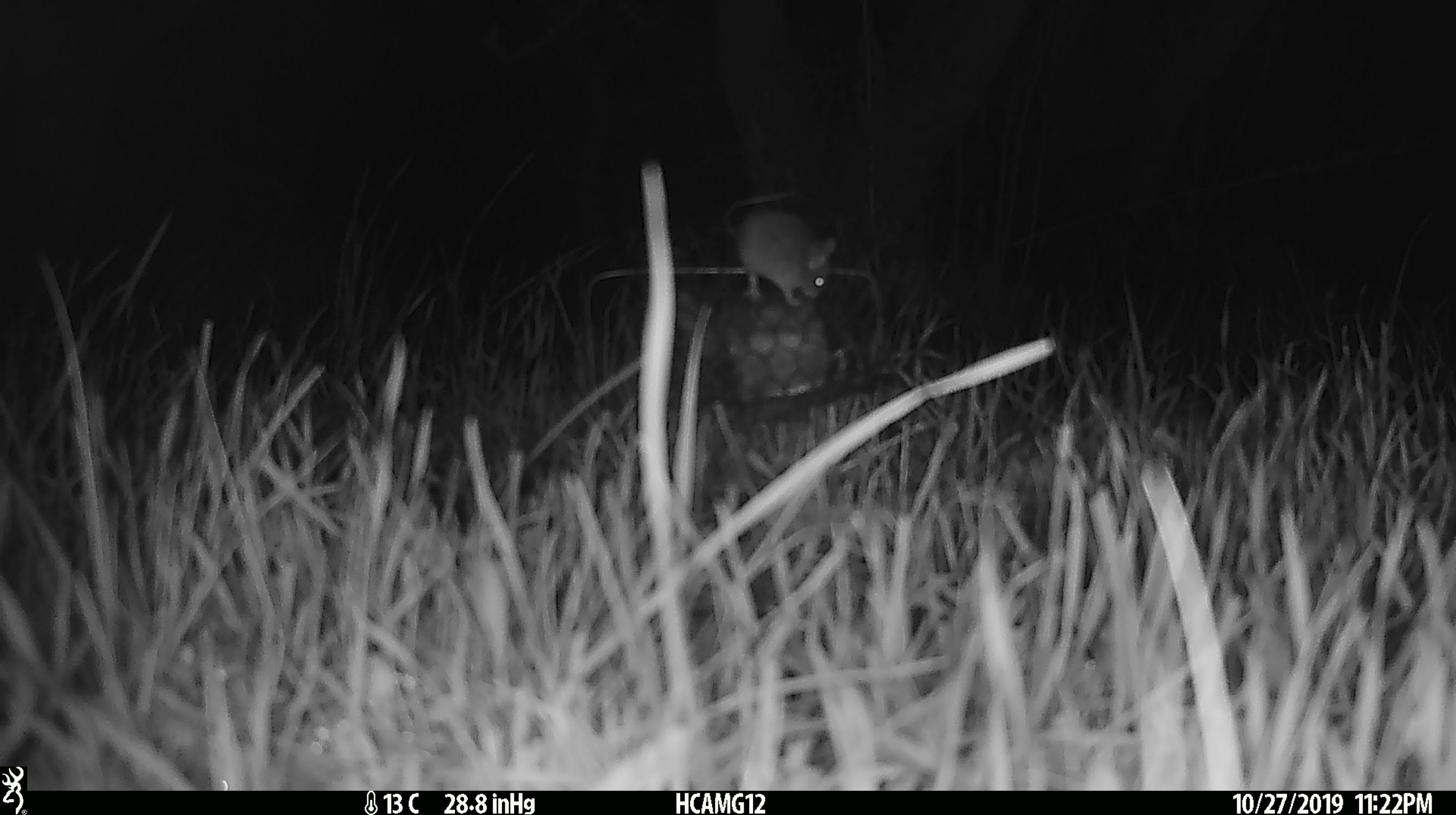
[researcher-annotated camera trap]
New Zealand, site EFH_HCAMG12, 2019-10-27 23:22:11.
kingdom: Animalia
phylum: Chordata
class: Mammalia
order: Rodentia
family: Muridae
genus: Mus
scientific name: Mus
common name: mouse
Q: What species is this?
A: Mouse (Mus).